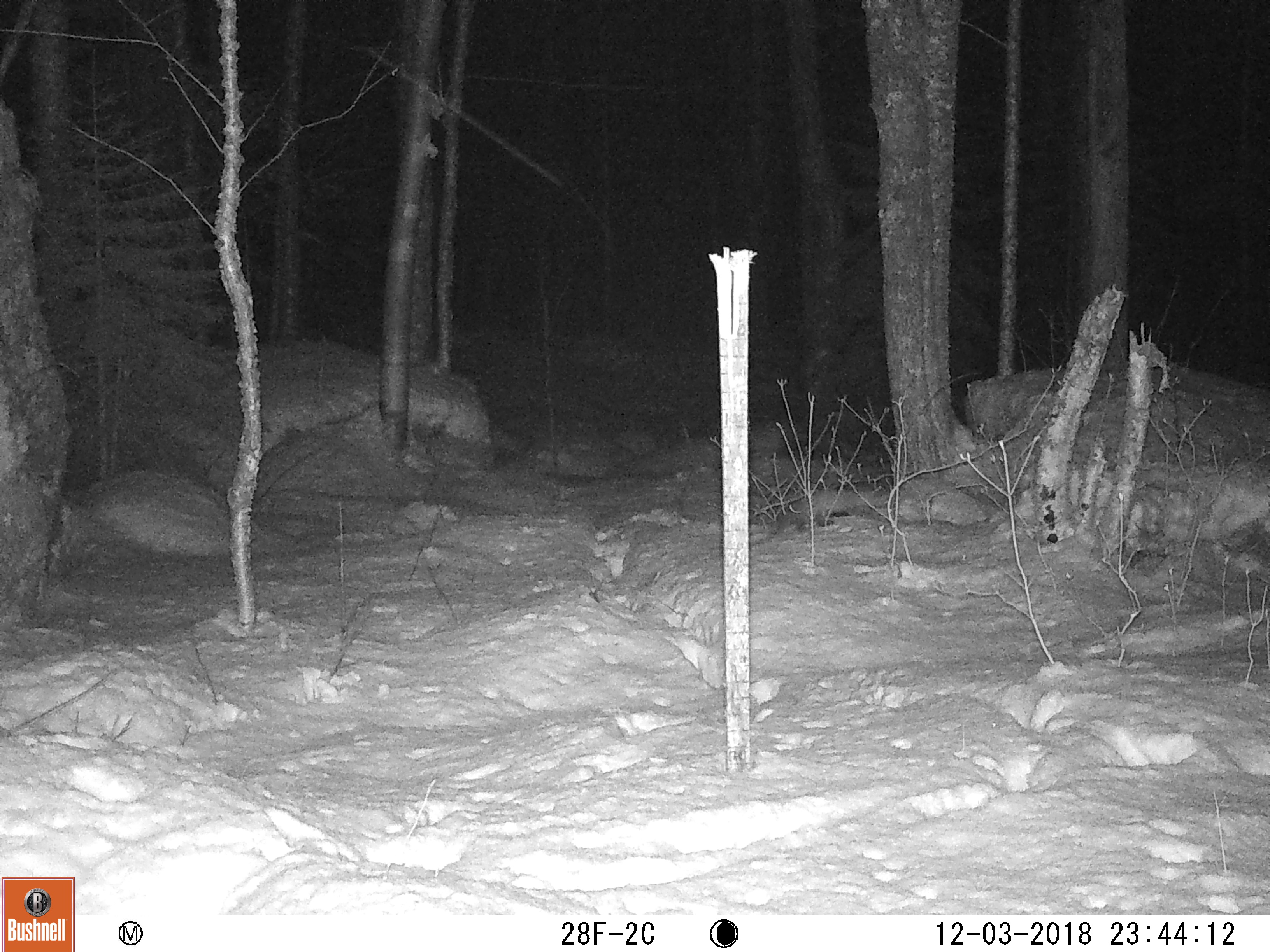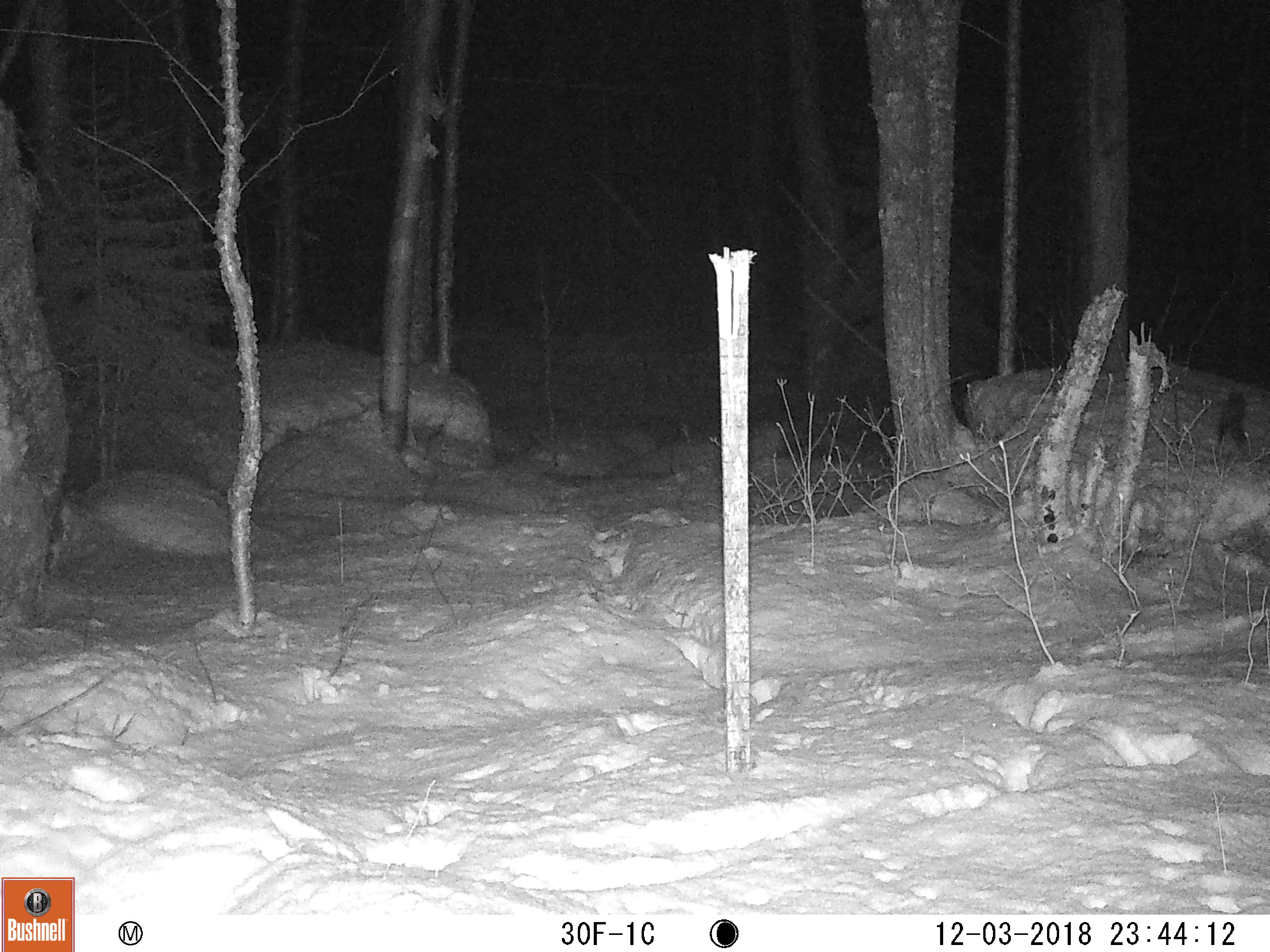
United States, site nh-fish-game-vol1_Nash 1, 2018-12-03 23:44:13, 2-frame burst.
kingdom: Animalia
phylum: Chordata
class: Mammalia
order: Artiodactyla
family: Cervidae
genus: Odocoileus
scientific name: Odocoileus virginianus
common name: white-tailed deer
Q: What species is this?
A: White-tailed deer (Odocoileus virginianus).